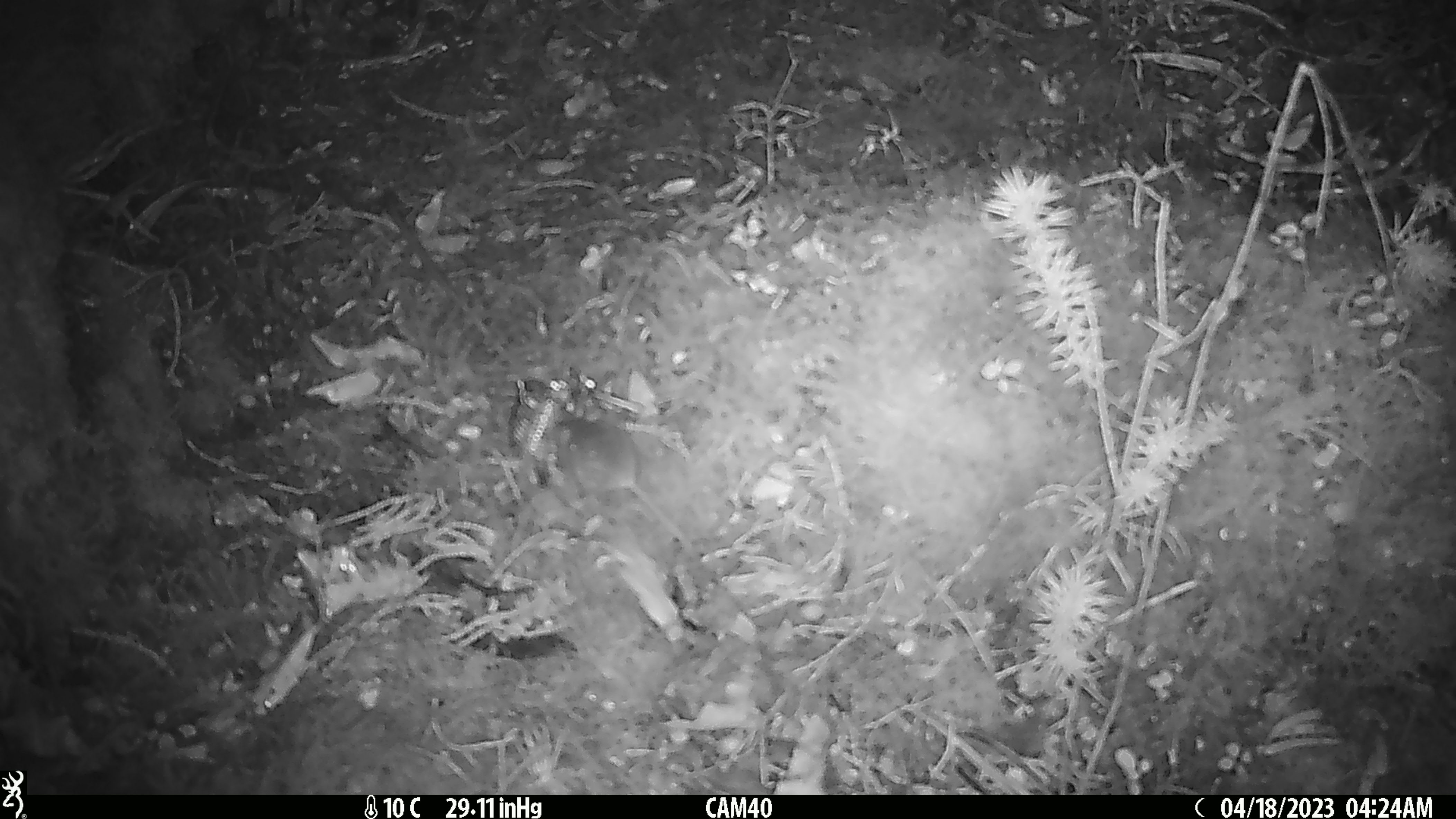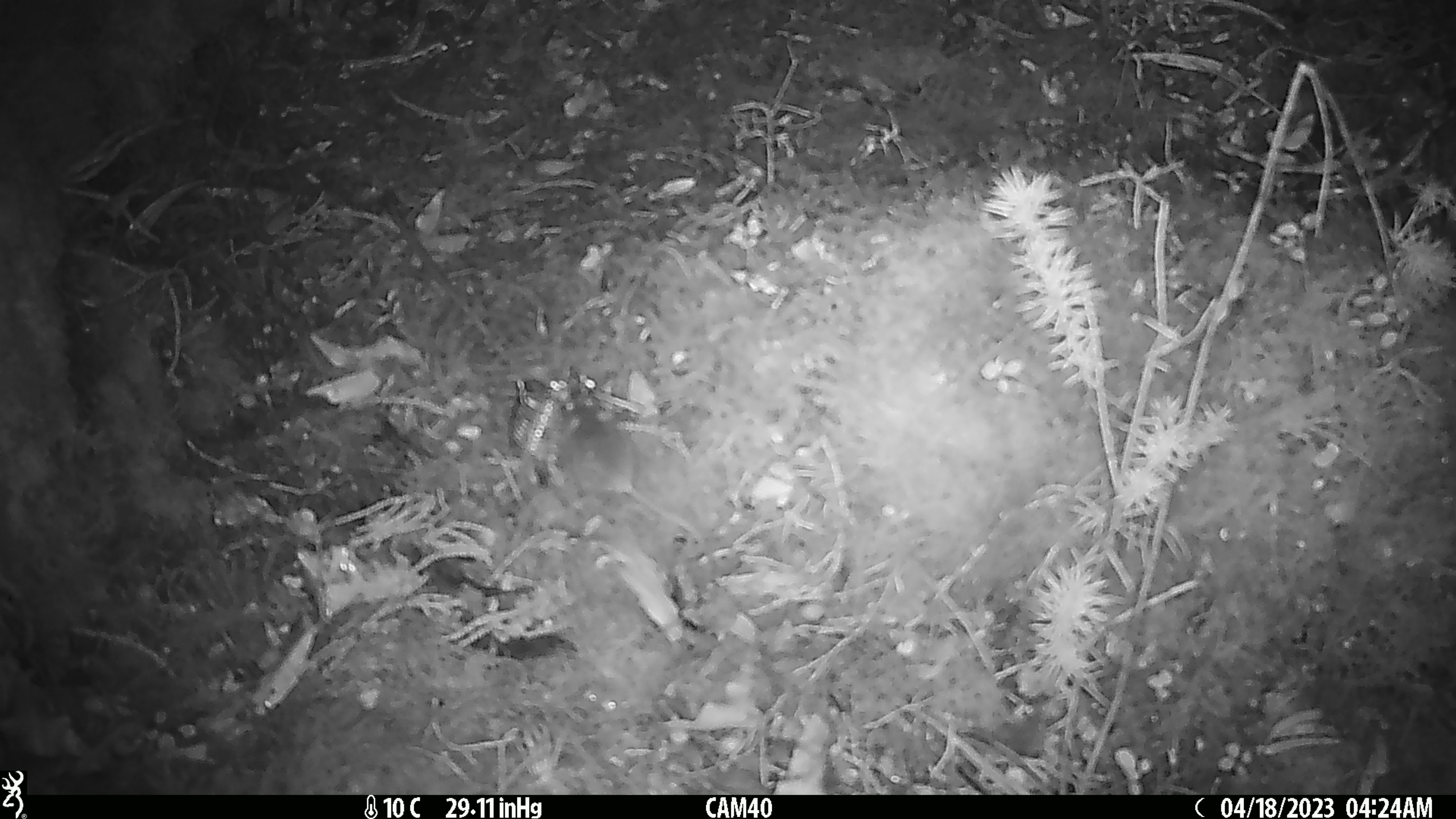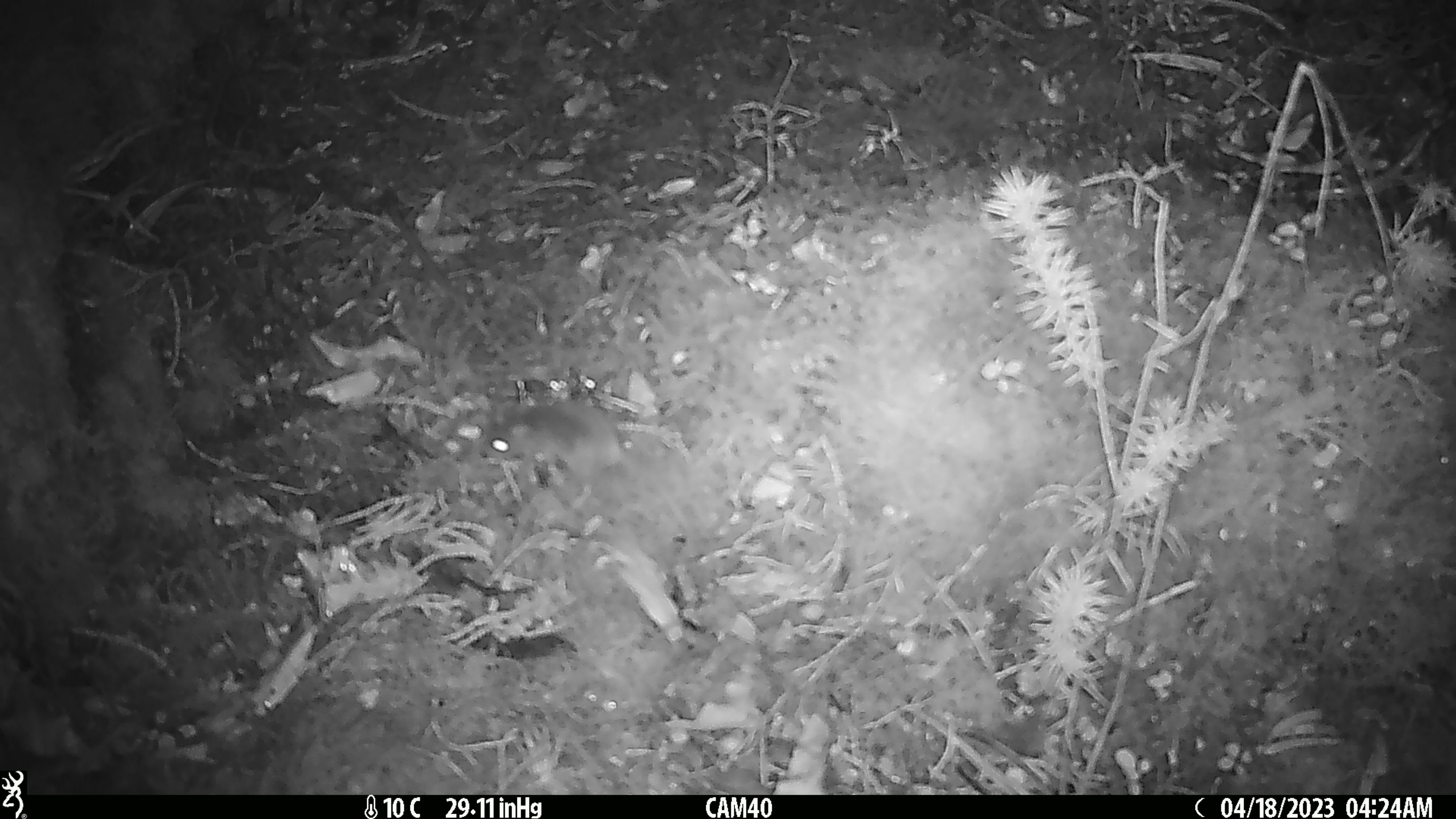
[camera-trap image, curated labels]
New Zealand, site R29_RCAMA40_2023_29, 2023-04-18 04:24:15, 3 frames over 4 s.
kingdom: Animalia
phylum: Chordata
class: Mammalia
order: Rodentia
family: Muridae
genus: Mus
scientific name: Mus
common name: mouse